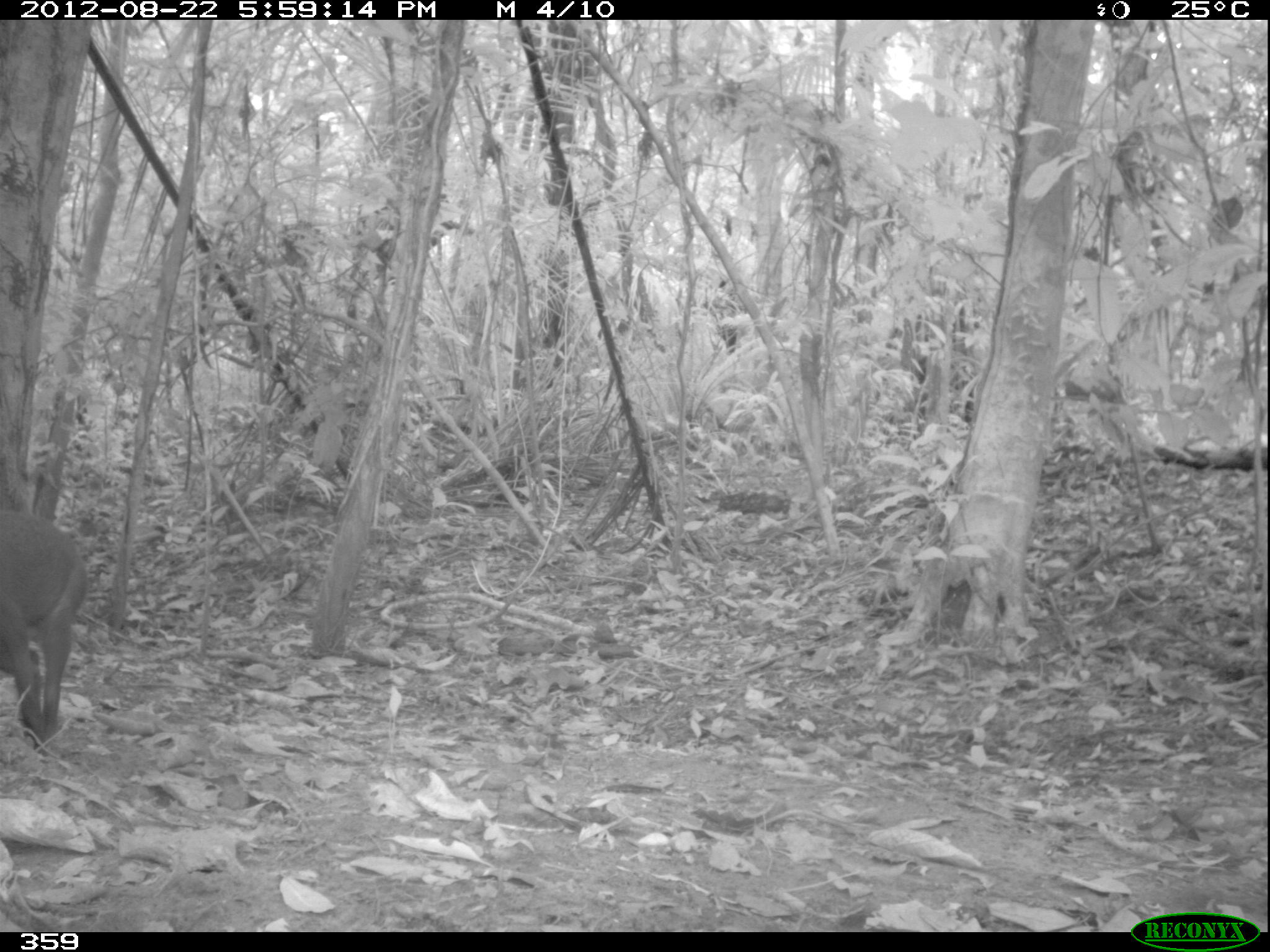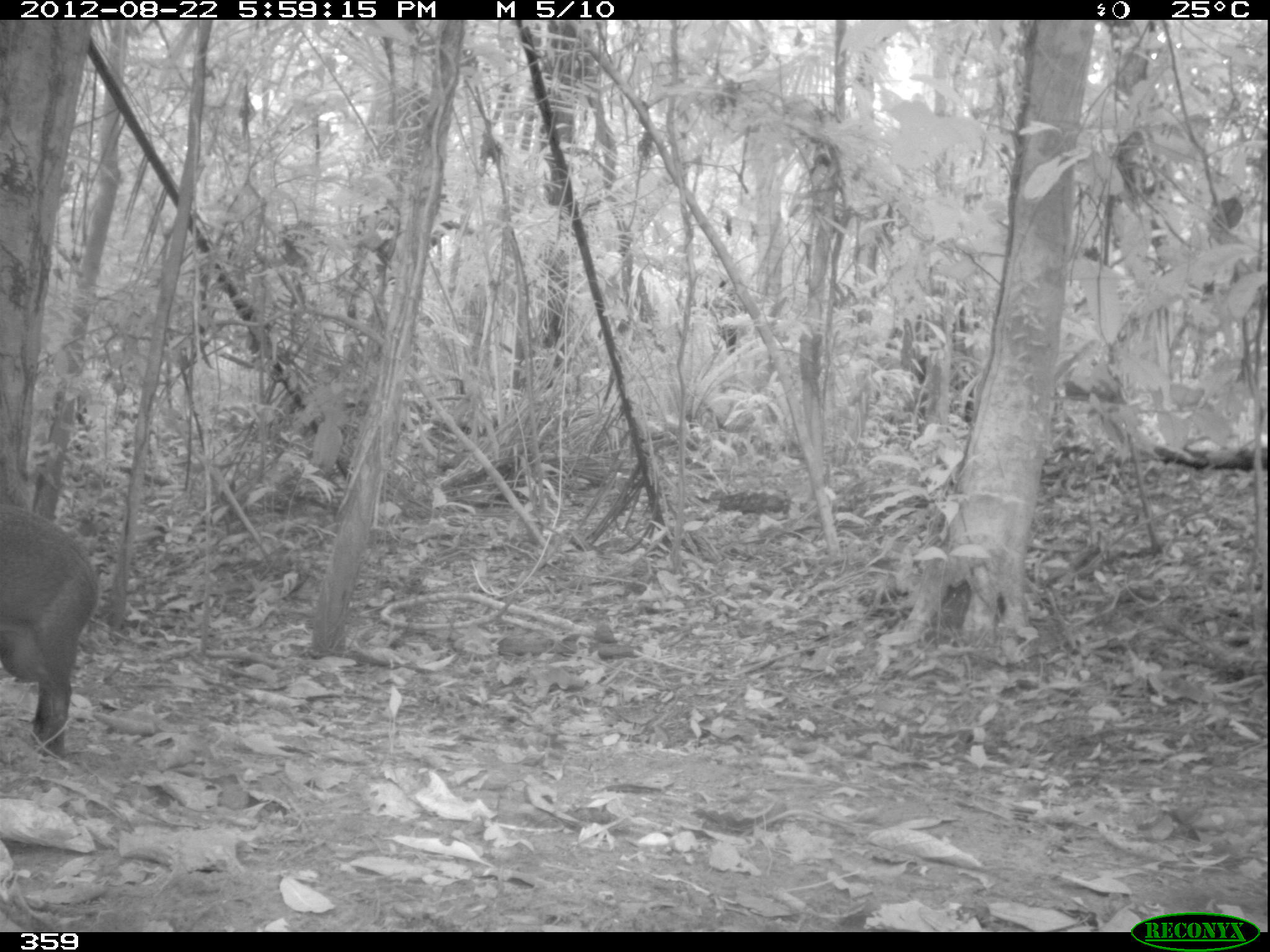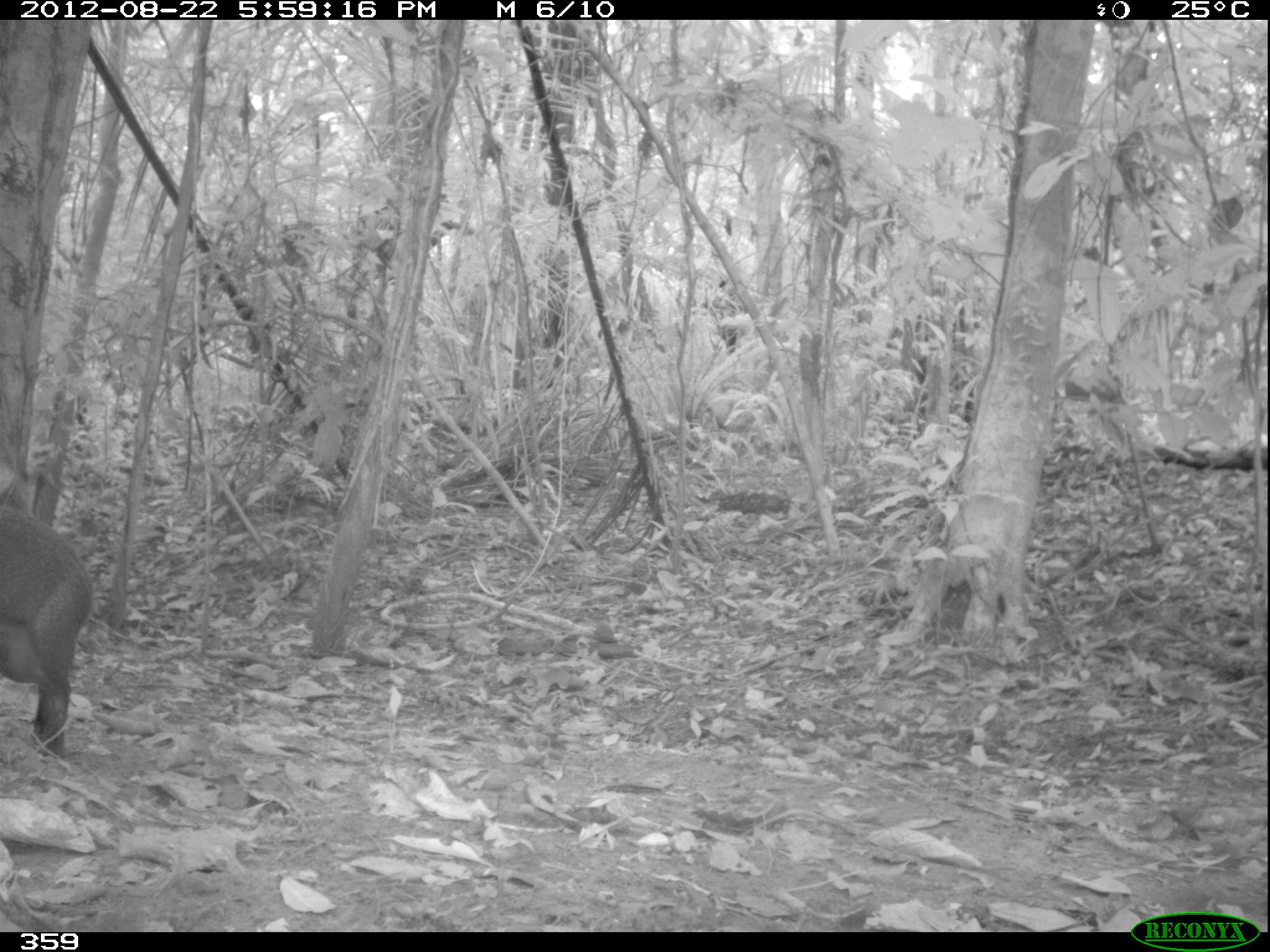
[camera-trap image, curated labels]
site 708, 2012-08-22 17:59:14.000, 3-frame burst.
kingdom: Animalia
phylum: Chordata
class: Mammalia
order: Rodentia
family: Dasyproctidae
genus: Dasyprocta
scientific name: Dasyprocta punctata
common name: central american agouti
Dasyprocta punctata (central american agouti).